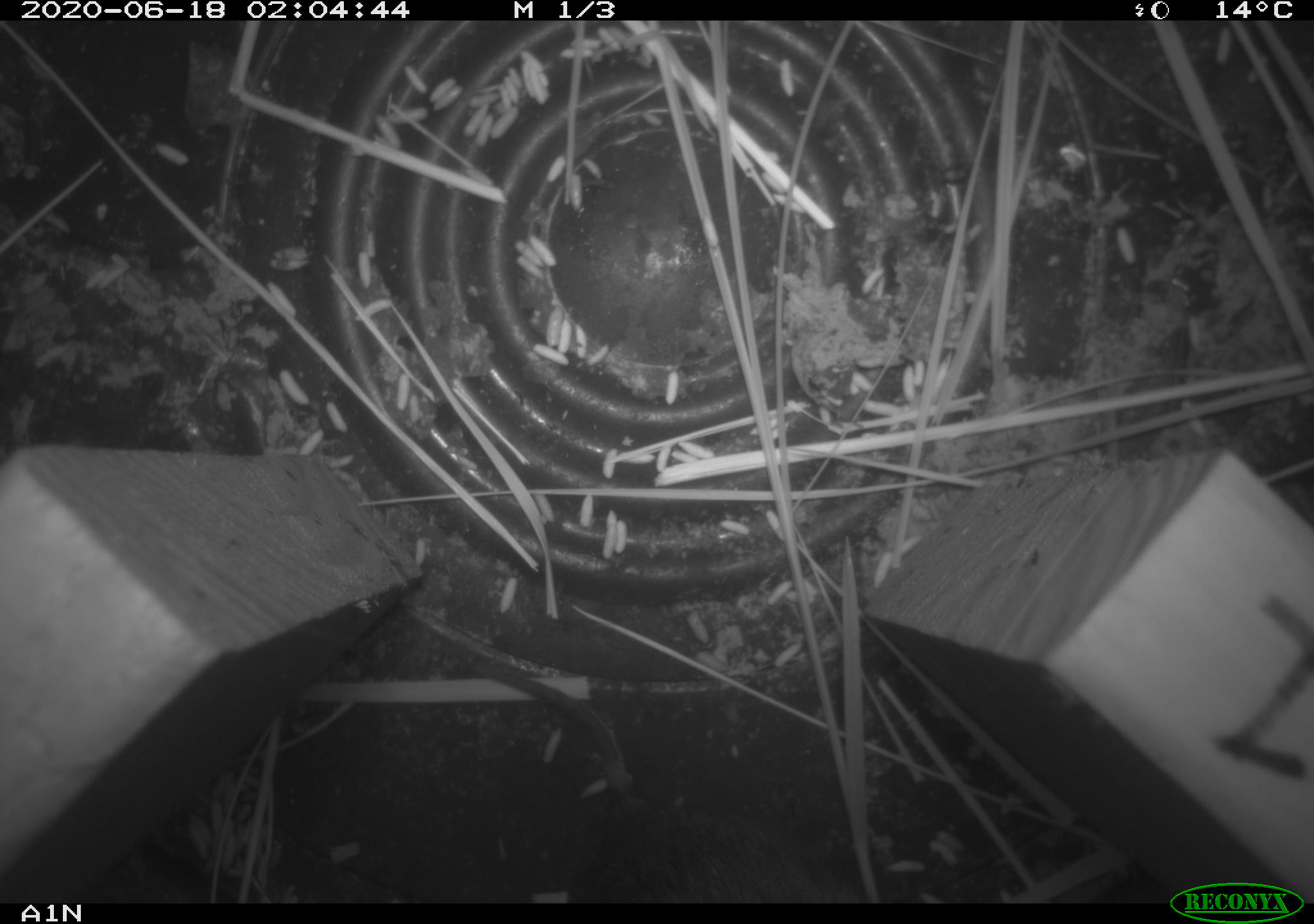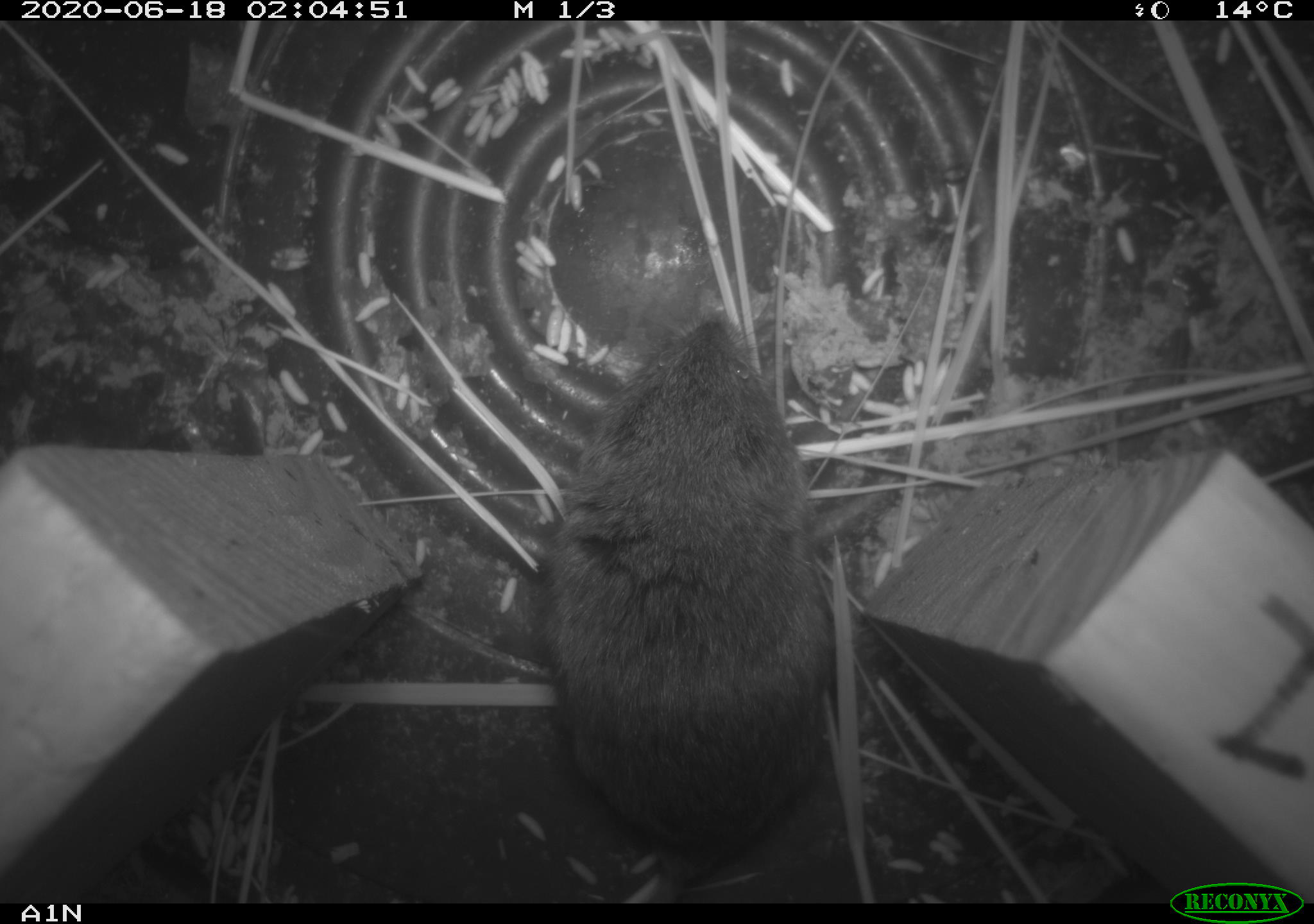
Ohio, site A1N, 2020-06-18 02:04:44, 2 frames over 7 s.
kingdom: Animalia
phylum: Chordata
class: Mammalia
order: Rodentia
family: Cricetidae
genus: Microtus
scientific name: Microtus pennsylvanicus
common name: meadow vole